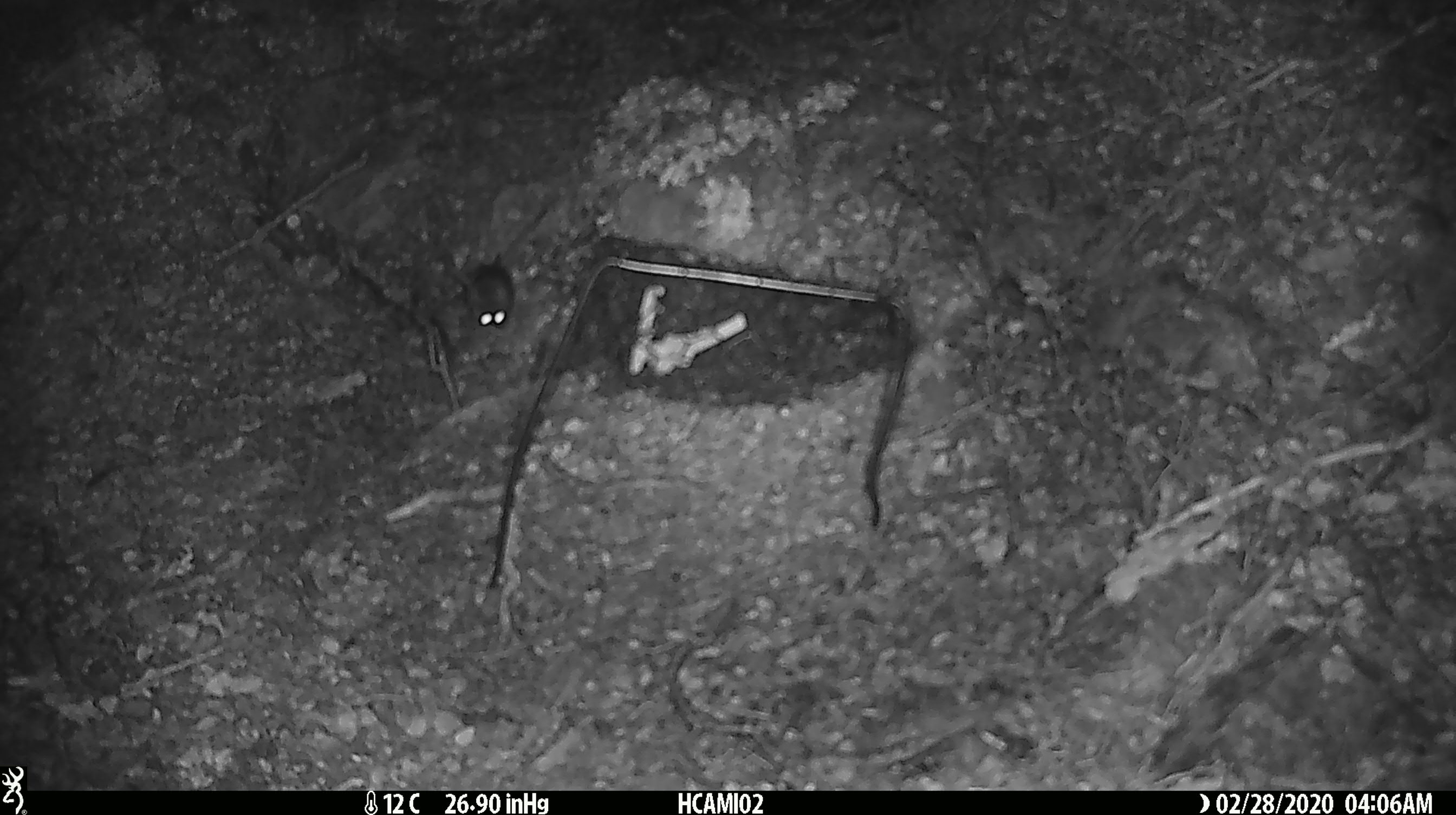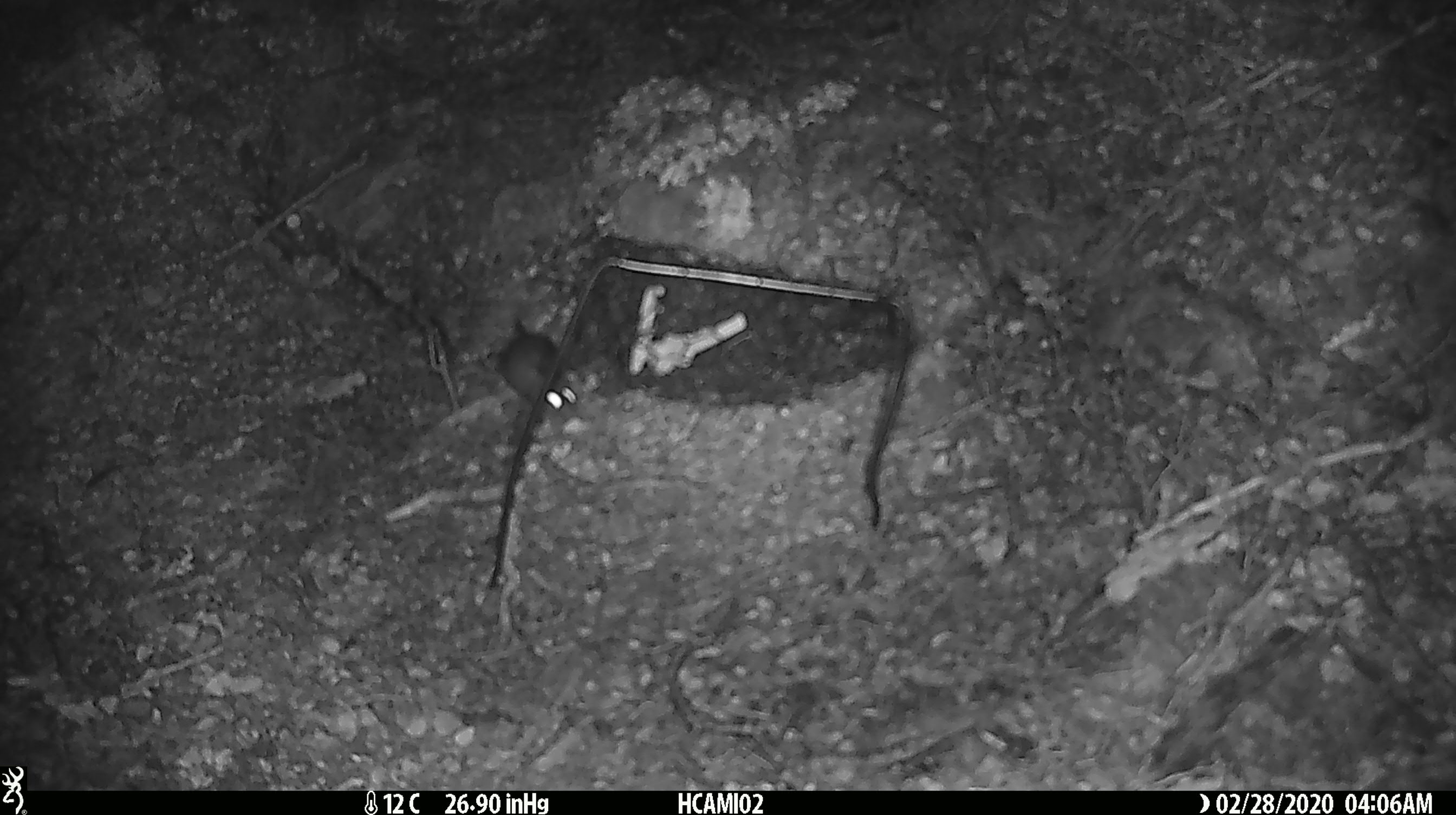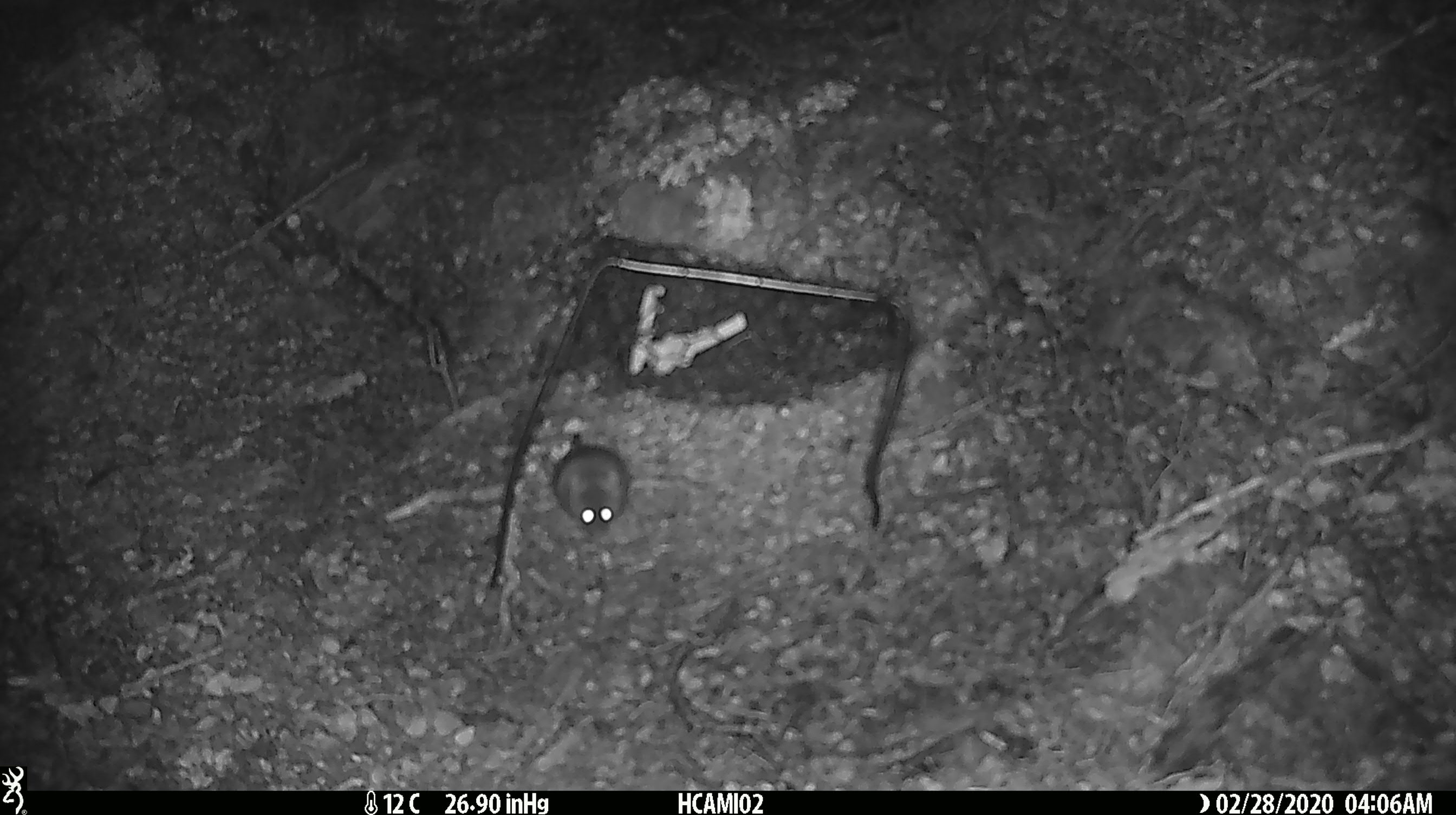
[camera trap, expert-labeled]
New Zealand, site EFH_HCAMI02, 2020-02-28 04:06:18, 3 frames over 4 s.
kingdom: Animalia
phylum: Chordata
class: Mammalia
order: Rodentia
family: Muridae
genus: Mus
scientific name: Mus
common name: mouse